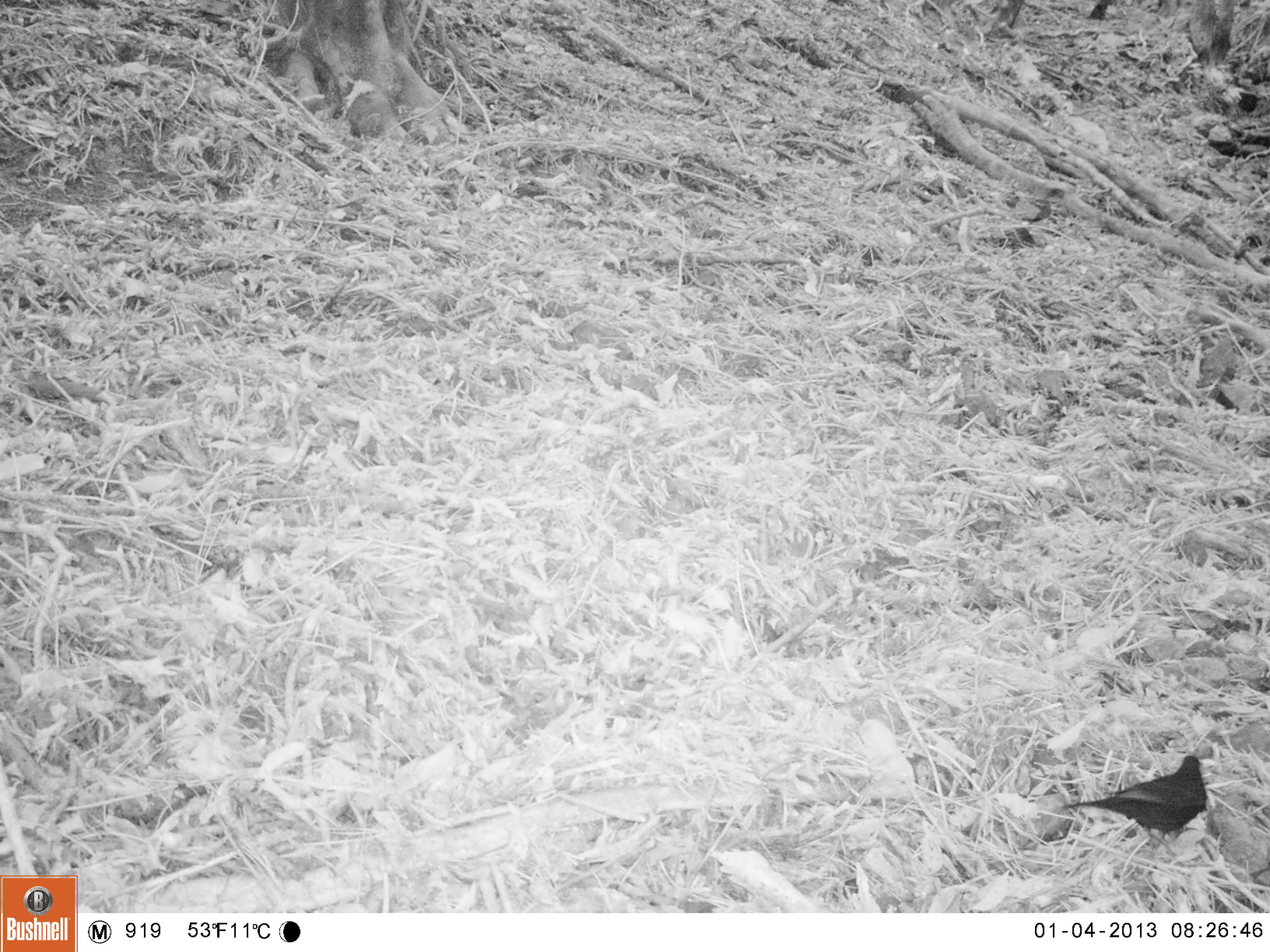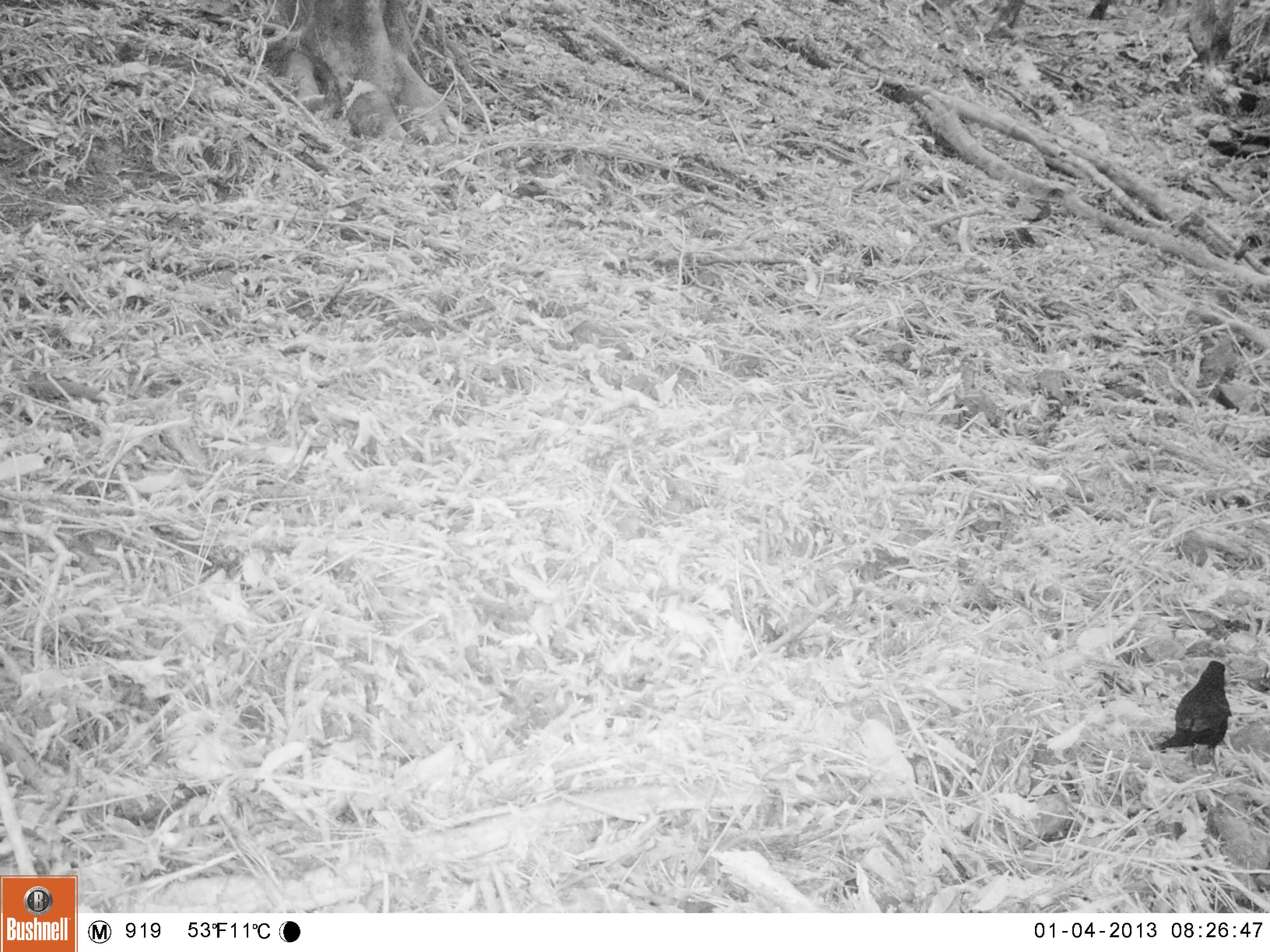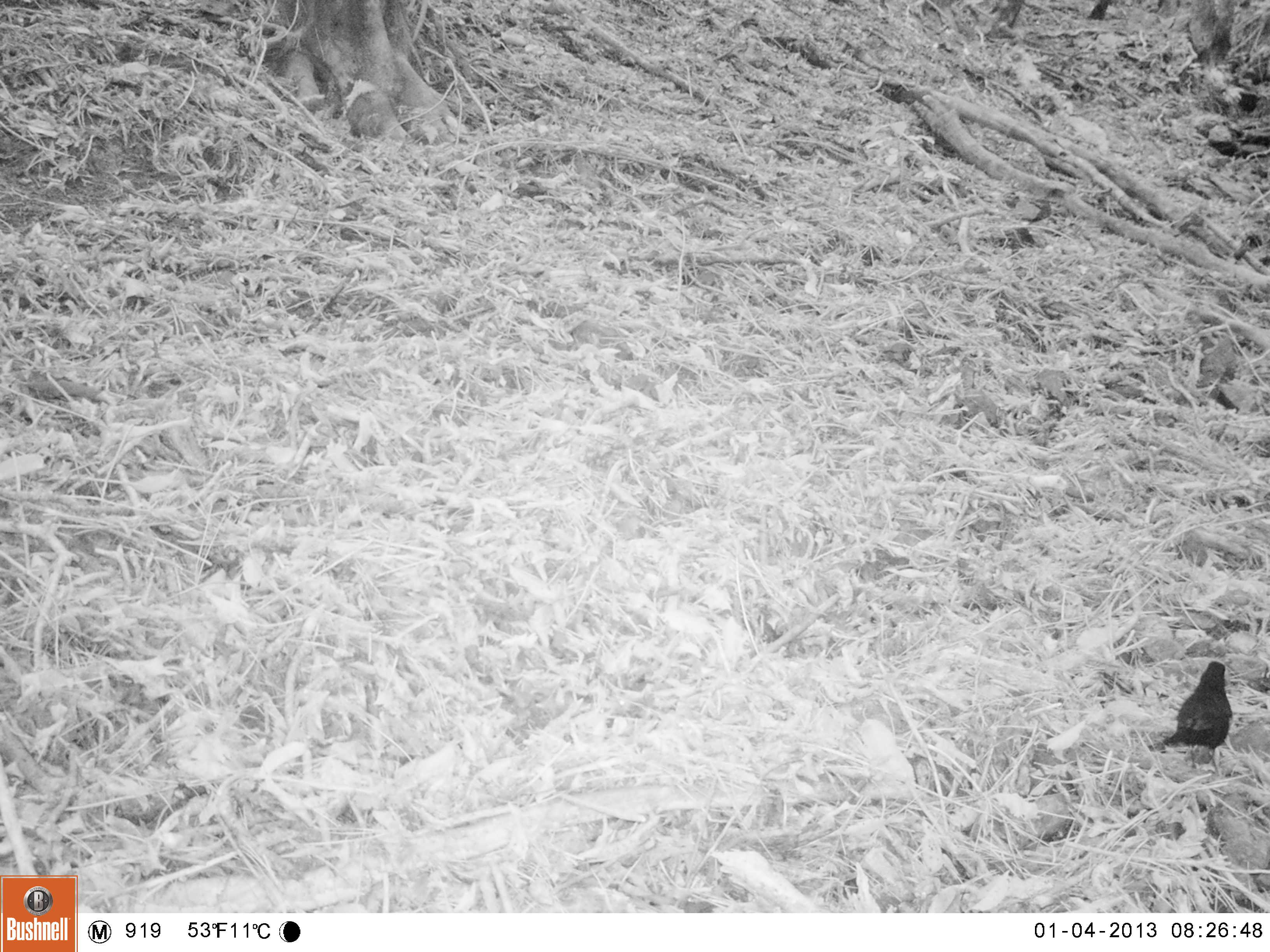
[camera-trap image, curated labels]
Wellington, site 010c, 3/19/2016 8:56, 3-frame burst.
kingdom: Animalia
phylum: Chordata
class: Aves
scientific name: Aves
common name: bird